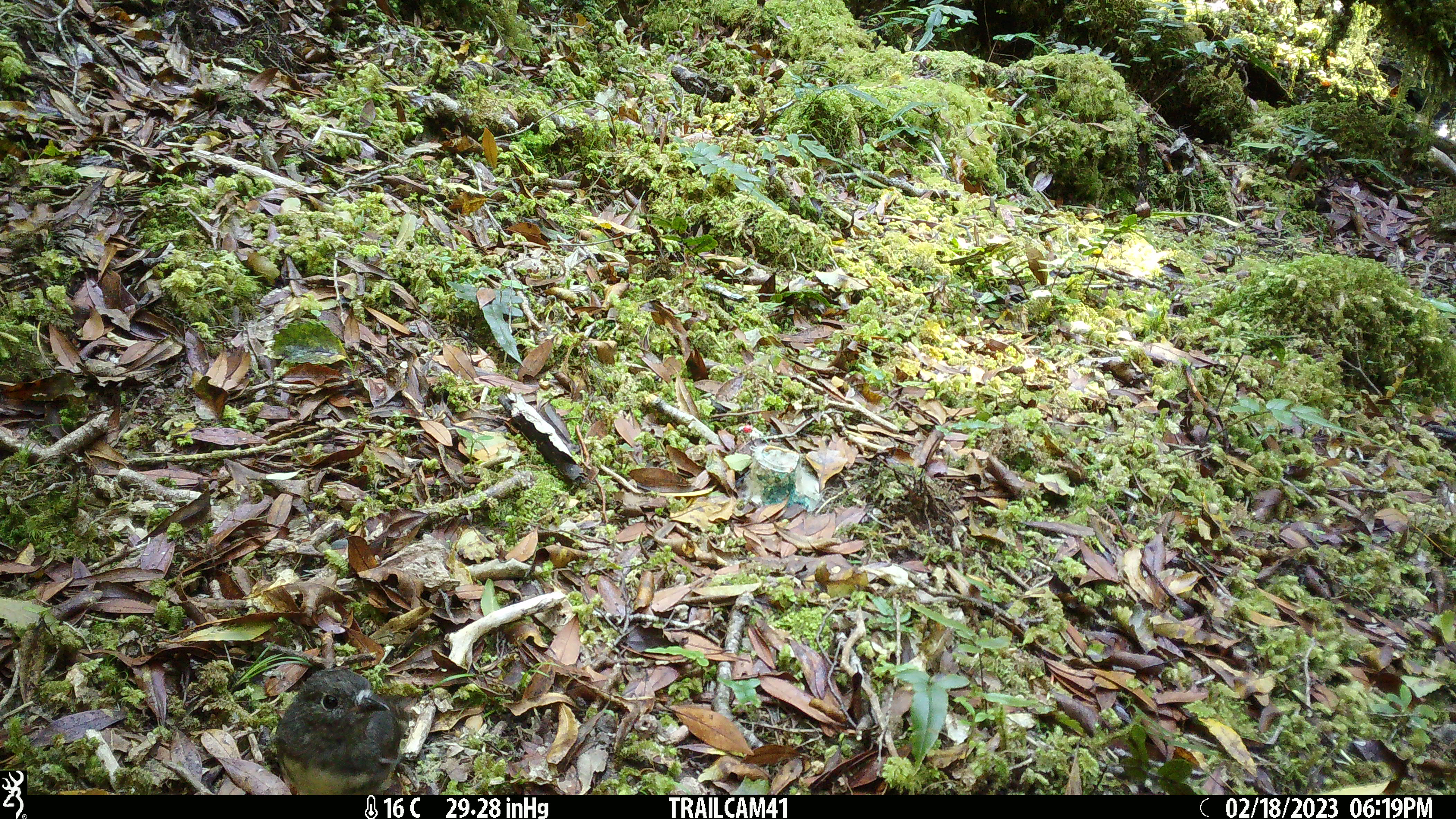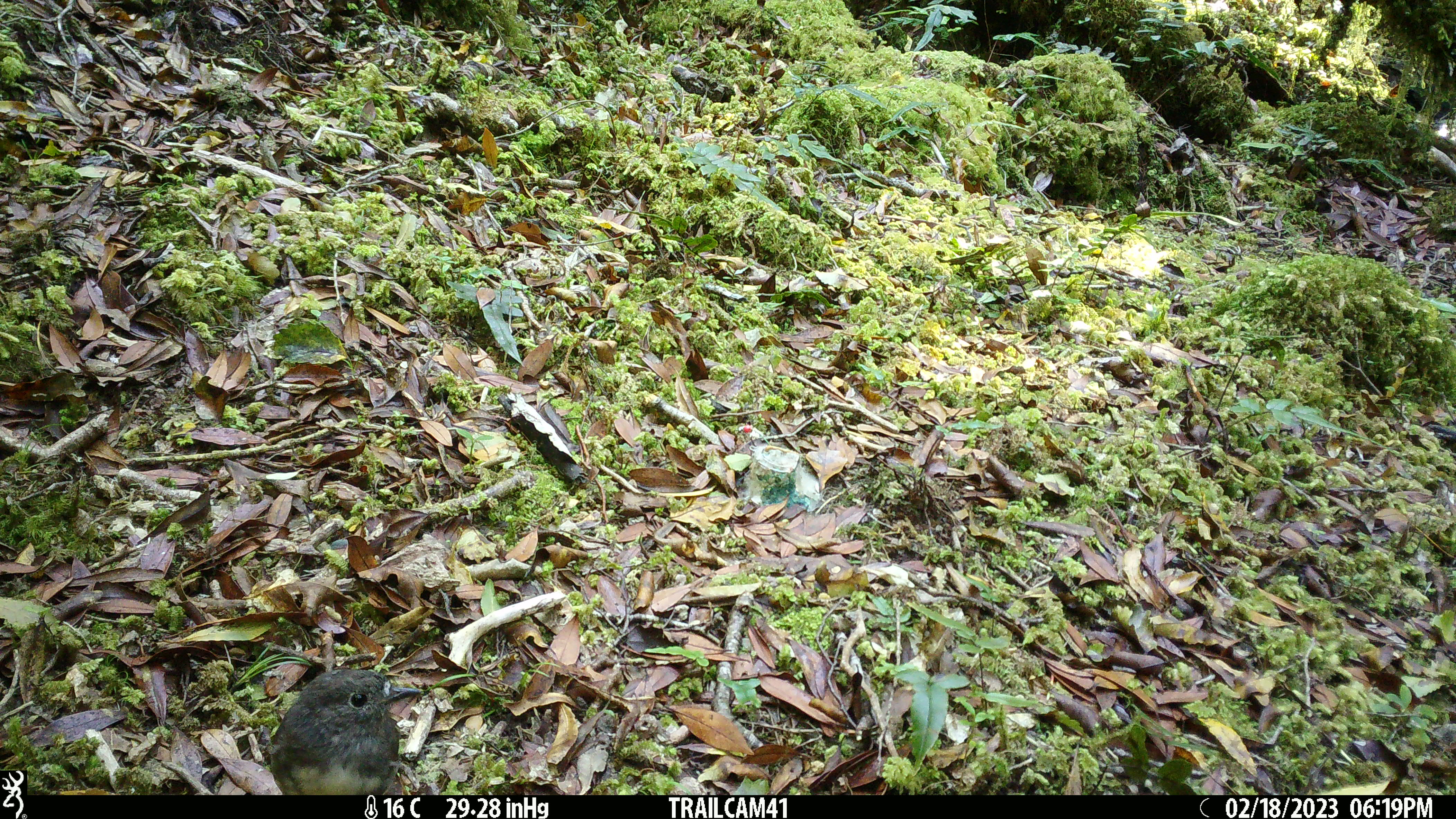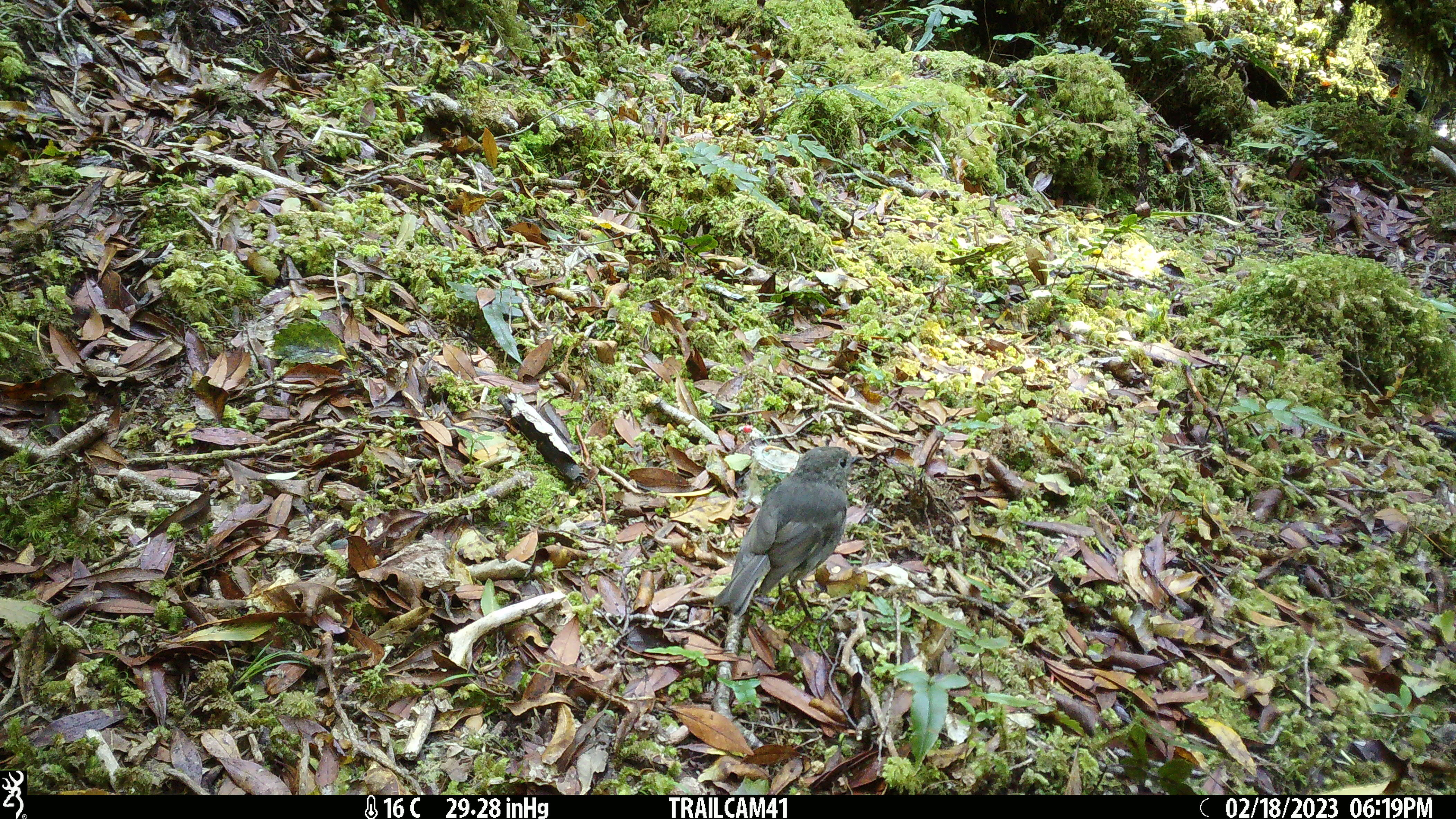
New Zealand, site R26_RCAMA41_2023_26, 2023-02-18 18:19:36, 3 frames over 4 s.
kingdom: Animalia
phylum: Chordata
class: Aves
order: Passeriformes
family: Petroicidae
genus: Petroica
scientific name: Petroica australis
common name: new zealand robin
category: robin